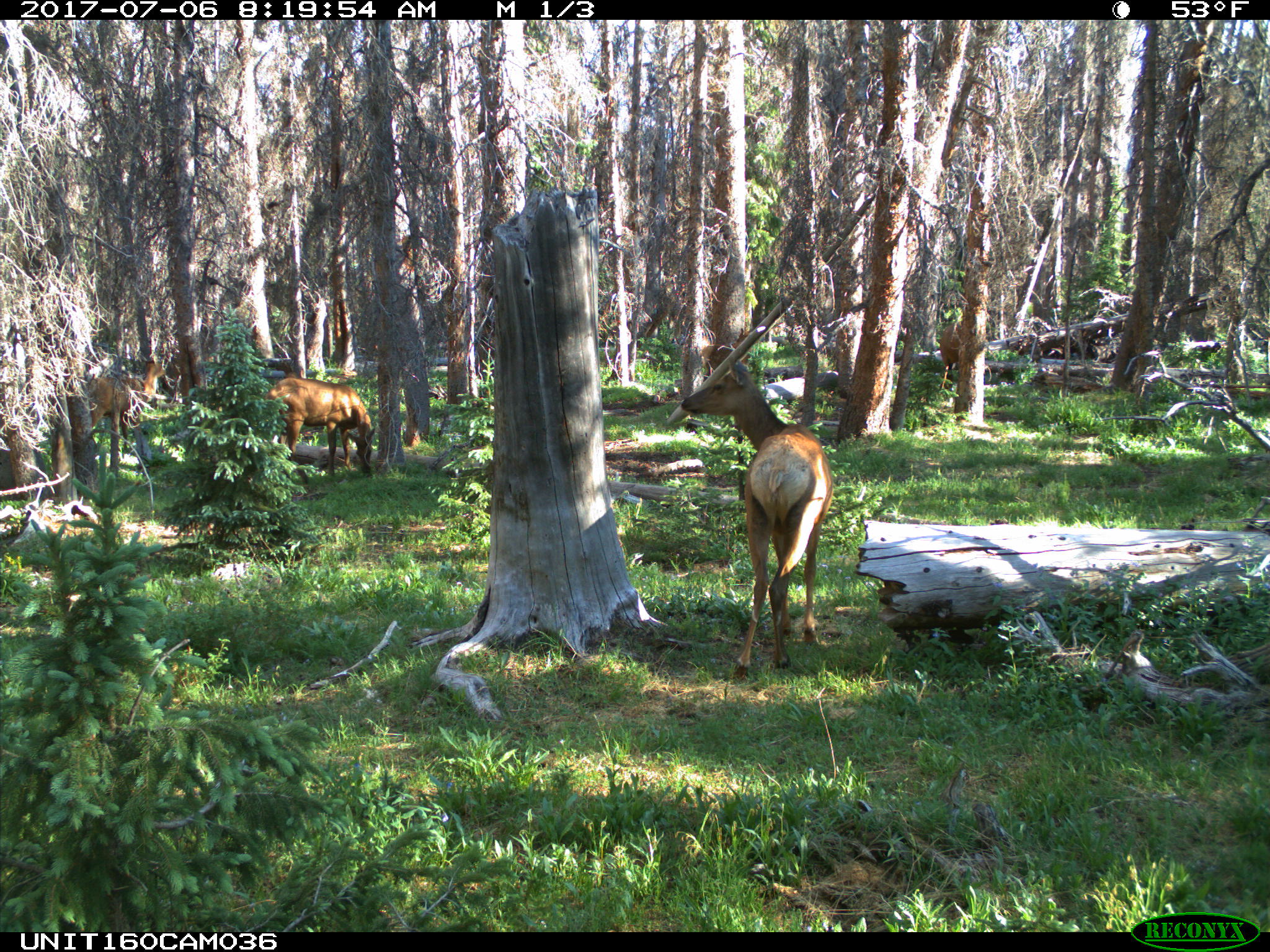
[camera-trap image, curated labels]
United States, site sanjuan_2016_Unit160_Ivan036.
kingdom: Animalia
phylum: Chordata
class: Mammalia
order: Artiodactyla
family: Cervidae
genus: Cervus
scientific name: Cervus elaphus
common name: red deer